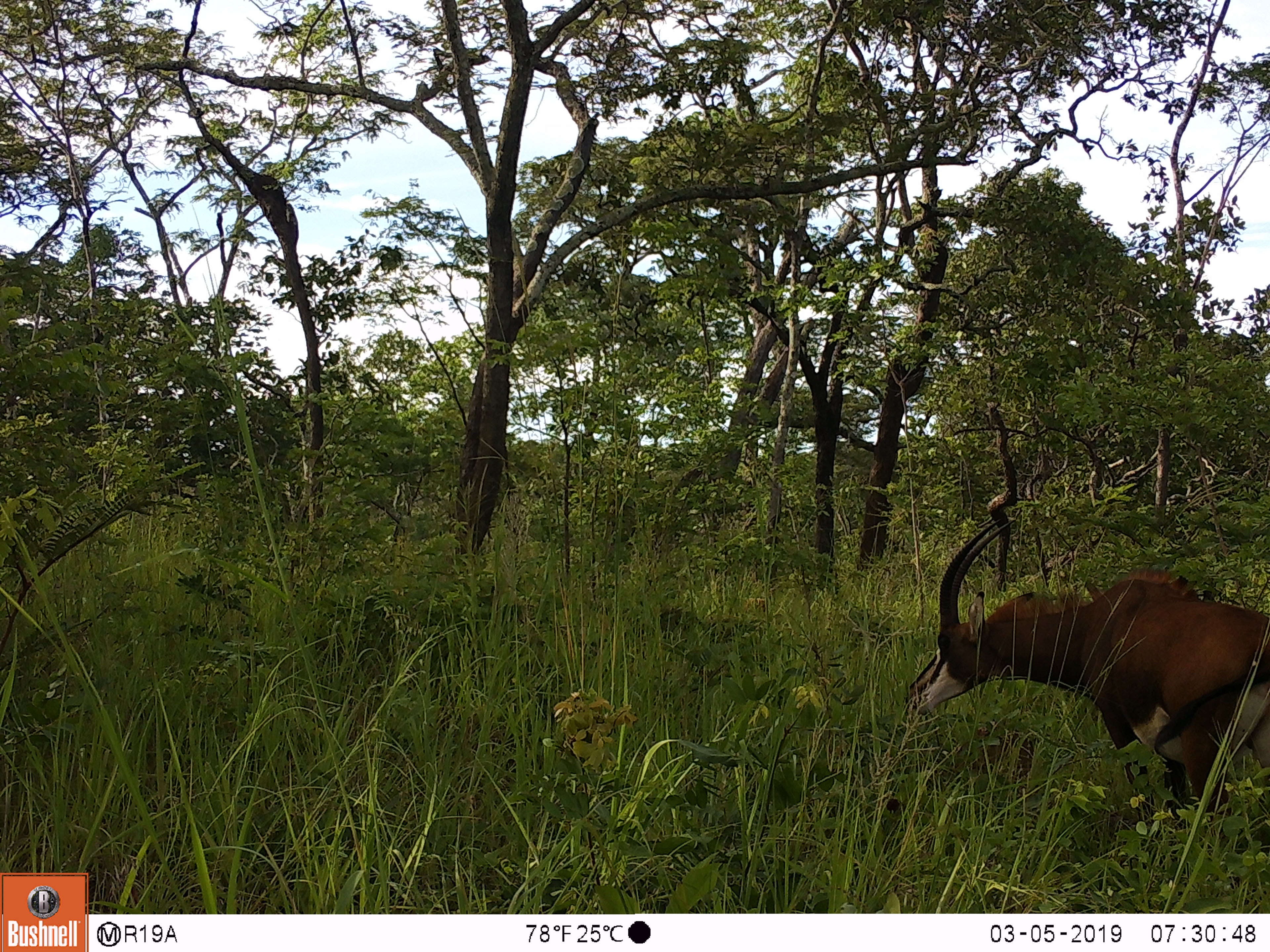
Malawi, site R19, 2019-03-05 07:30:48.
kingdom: Animalia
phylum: Chordata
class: Mammalia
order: Artiodactyla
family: Bovidae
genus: Hippotragus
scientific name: Hippotragus niger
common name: sable antelope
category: sable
Sable (sable antelope) (Hippotragus niger), count 1.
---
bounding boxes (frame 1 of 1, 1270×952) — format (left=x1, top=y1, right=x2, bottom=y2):
sable: (left=899, top=494, right=1268, bottom=844)